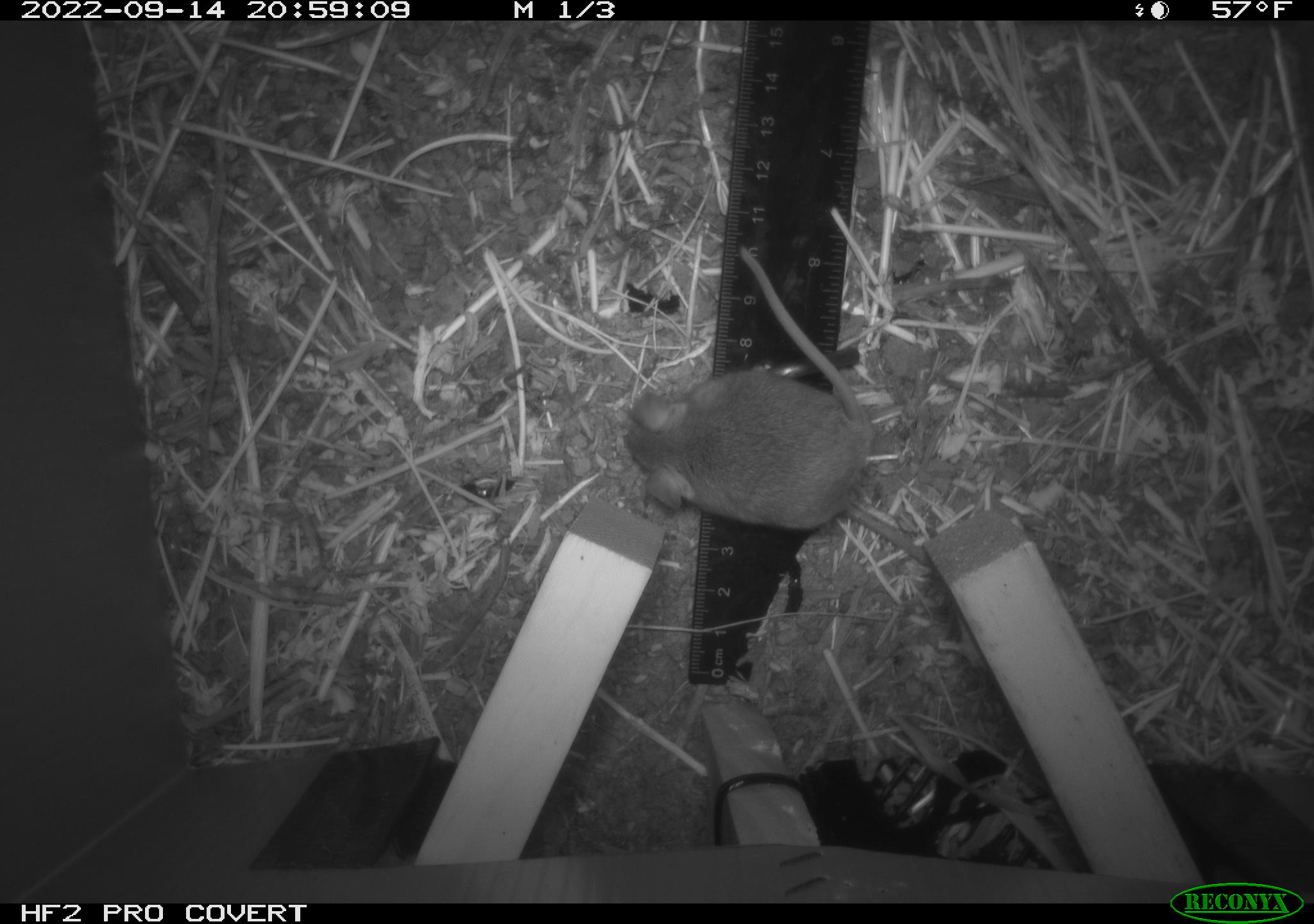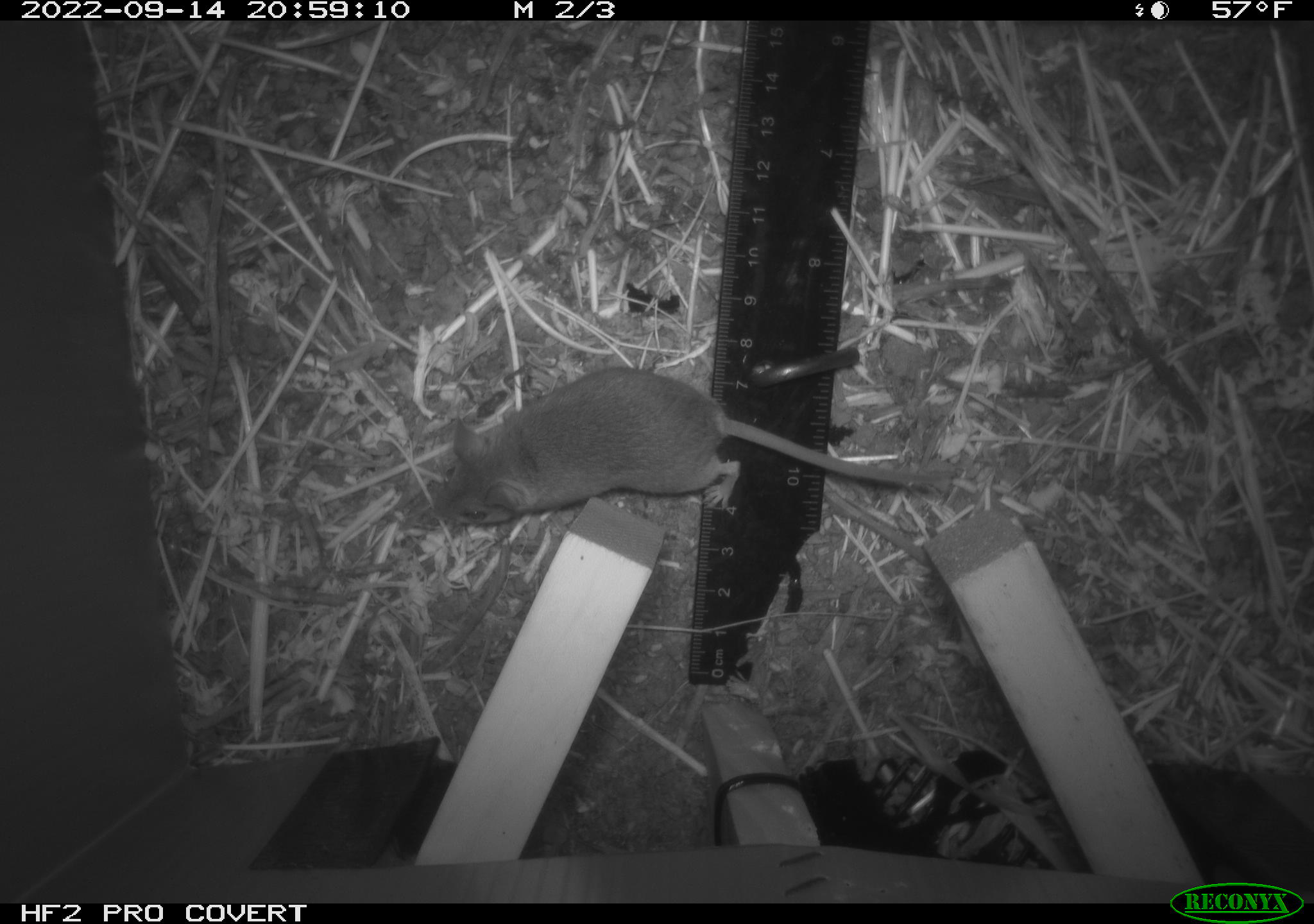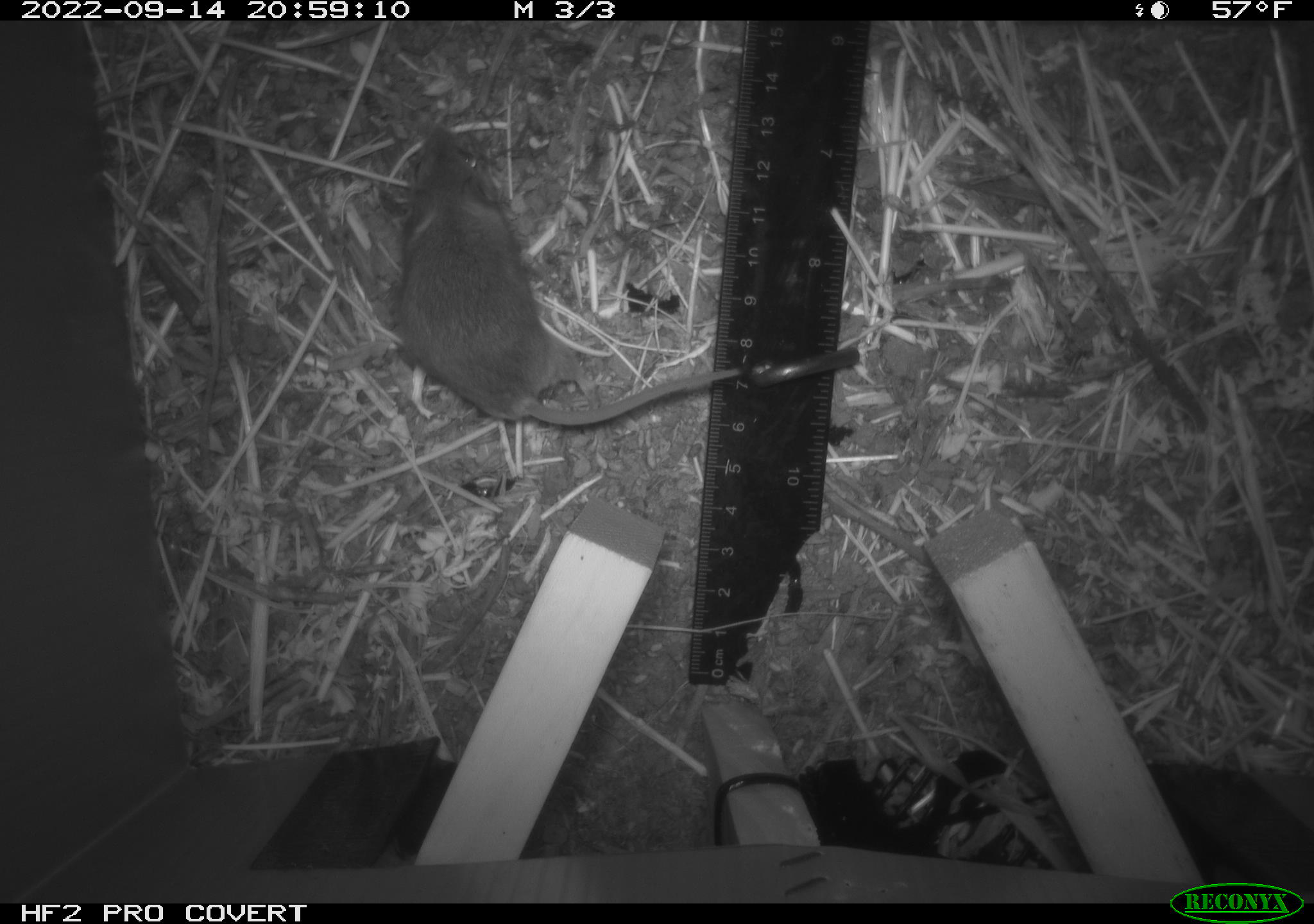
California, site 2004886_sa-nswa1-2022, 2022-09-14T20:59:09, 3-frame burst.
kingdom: Animalia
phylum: Chordata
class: Mammalia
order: Rodentia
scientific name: Rodentia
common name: rodent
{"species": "rodent (Rodentia)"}